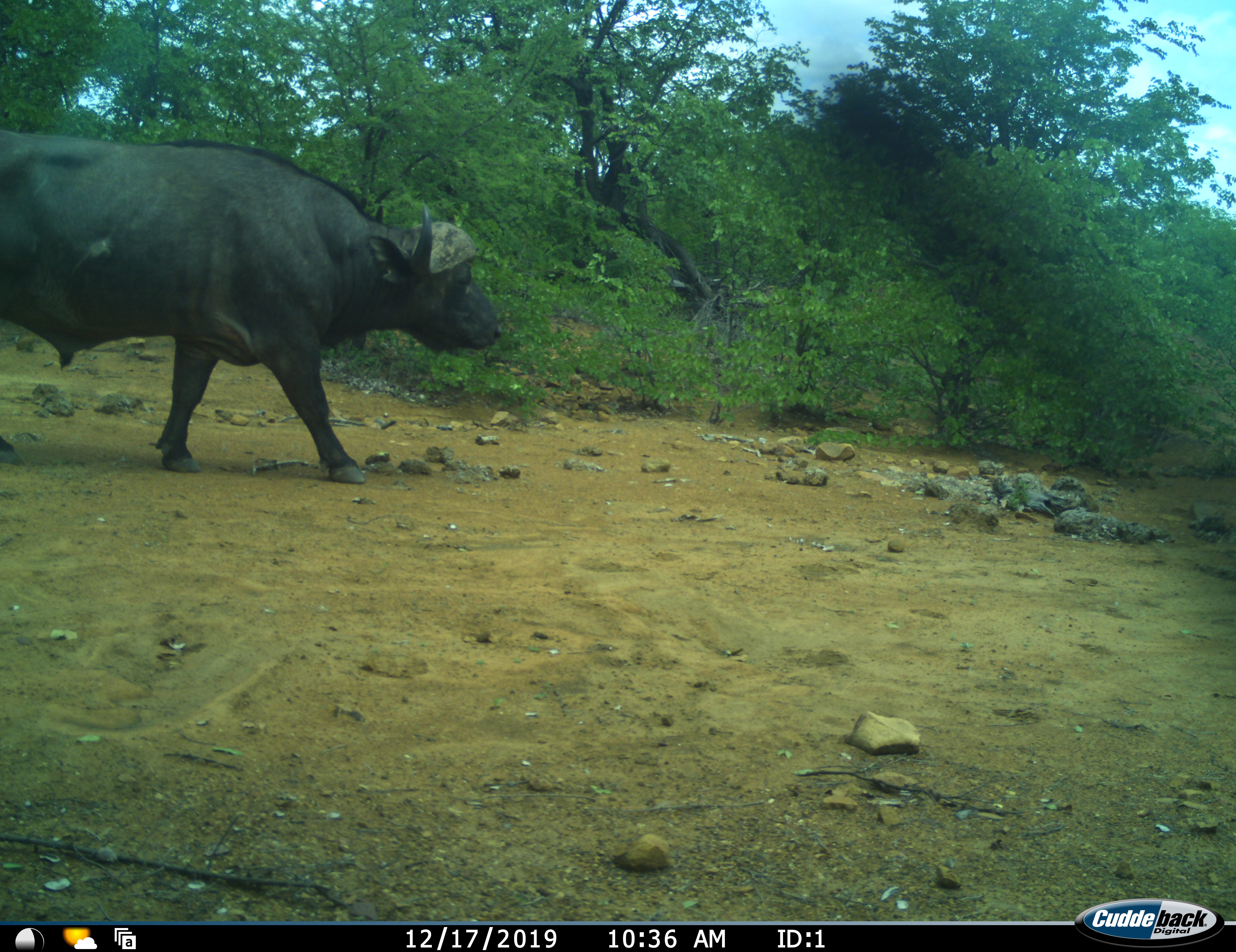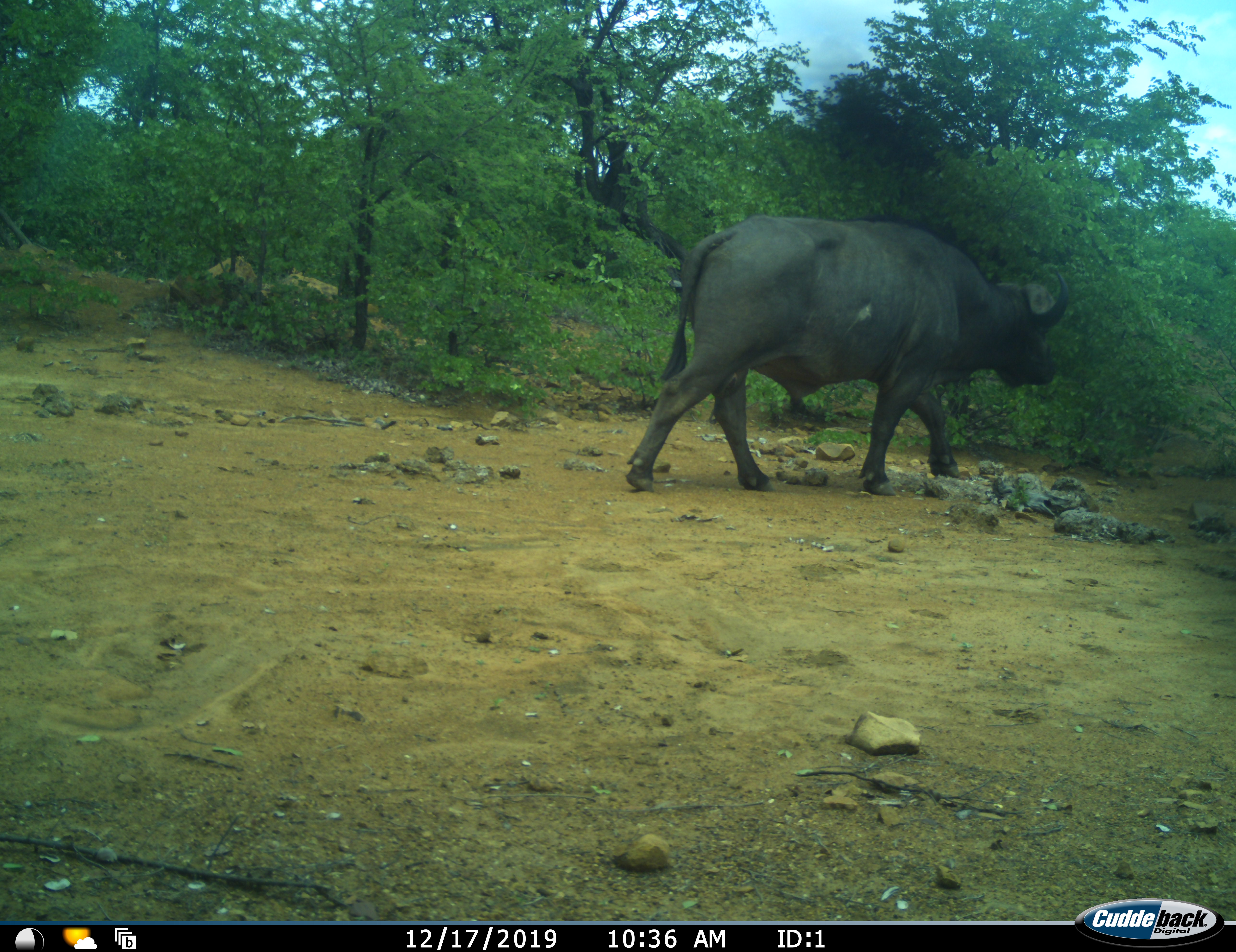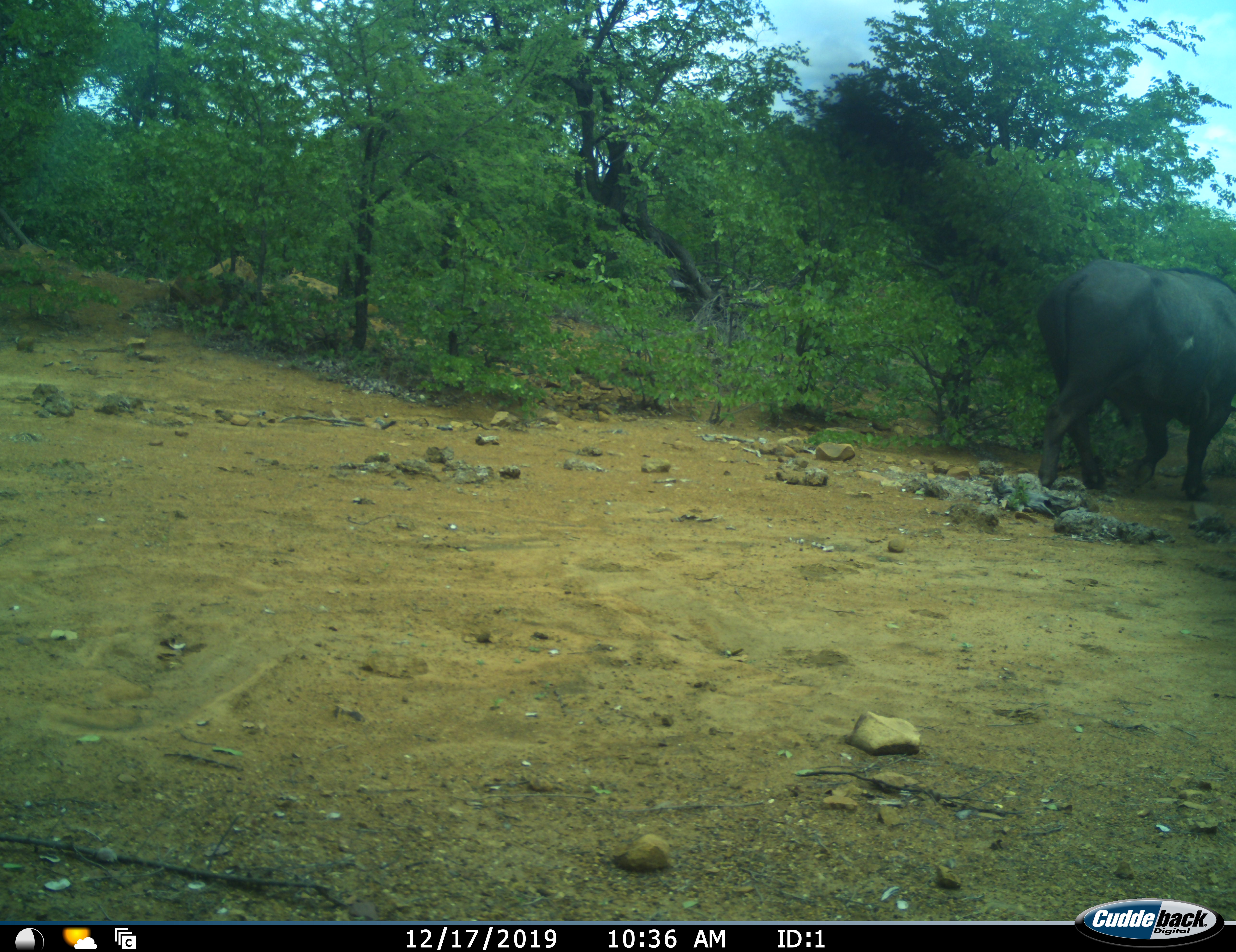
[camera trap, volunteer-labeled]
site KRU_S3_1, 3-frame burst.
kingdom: Animalia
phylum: Chordata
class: Mammalia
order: Artiodactyla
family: Bovidae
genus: Syncerus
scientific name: Syncerus caffer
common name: african buffalo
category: buffalo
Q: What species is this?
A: Buffalo (african buffalo) (Syncerus caffer).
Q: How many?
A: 1.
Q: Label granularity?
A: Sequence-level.